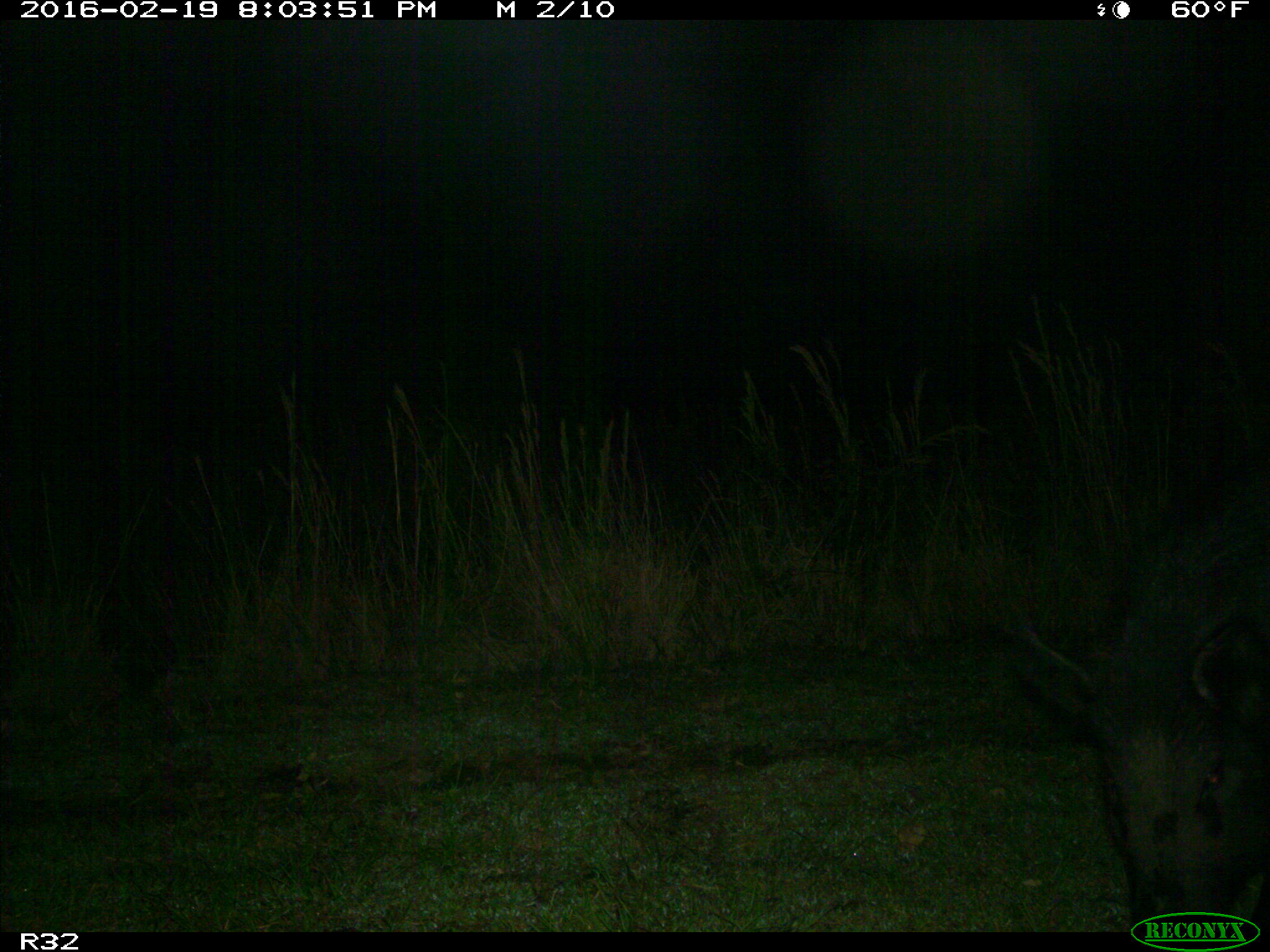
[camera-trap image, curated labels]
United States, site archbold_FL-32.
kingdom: Animalia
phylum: Chordata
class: Mammalia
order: Artiodactyla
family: Suidae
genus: Sus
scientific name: Sus scrofa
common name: wild boar